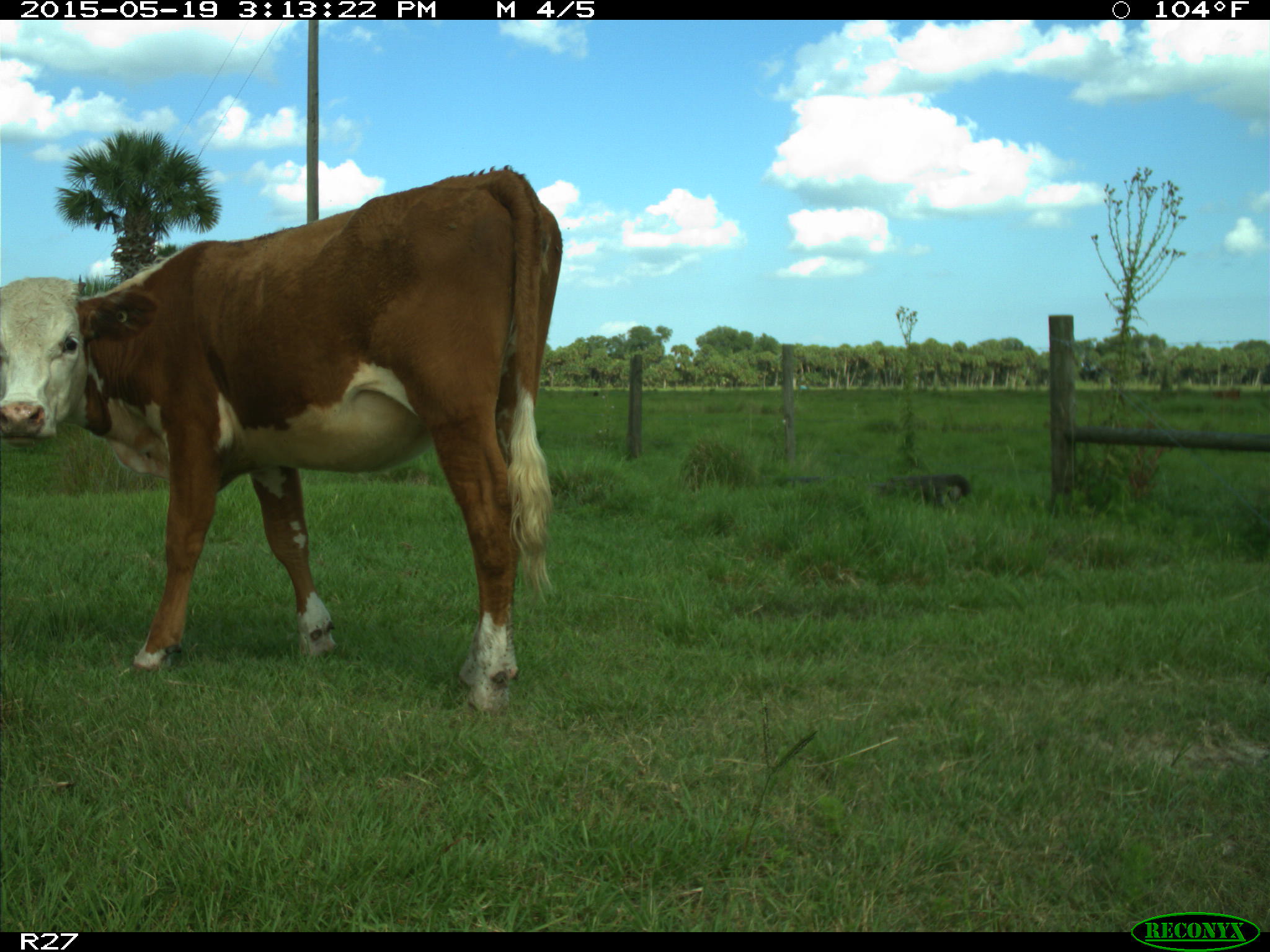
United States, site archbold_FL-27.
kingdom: Animalia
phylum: Chordata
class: Mammalia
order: Artiodactyla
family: Bovidae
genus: Bos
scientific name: Bos taurus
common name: domestic cow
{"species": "Bos taurus (domestic cow)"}